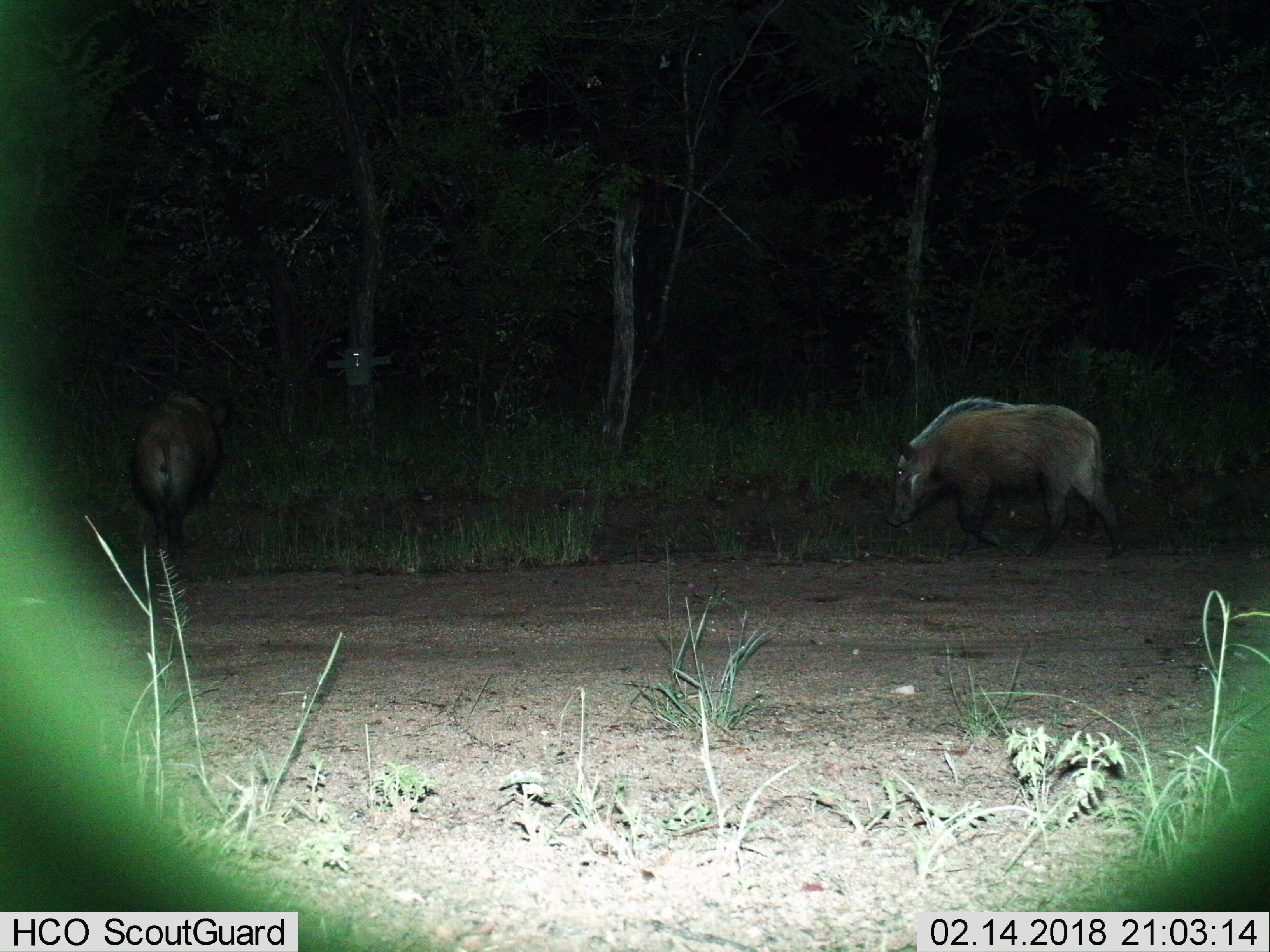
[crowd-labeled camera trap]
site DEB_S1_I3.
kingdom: Animalia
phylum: Chordata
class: Mammalia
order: Artiodactyla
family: Suidae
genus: Potamochoerus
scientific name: Potamochoerus larvatus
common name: bushpig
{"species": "bushpig (Potamochoerus larvatus)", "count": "2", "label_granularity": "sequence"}